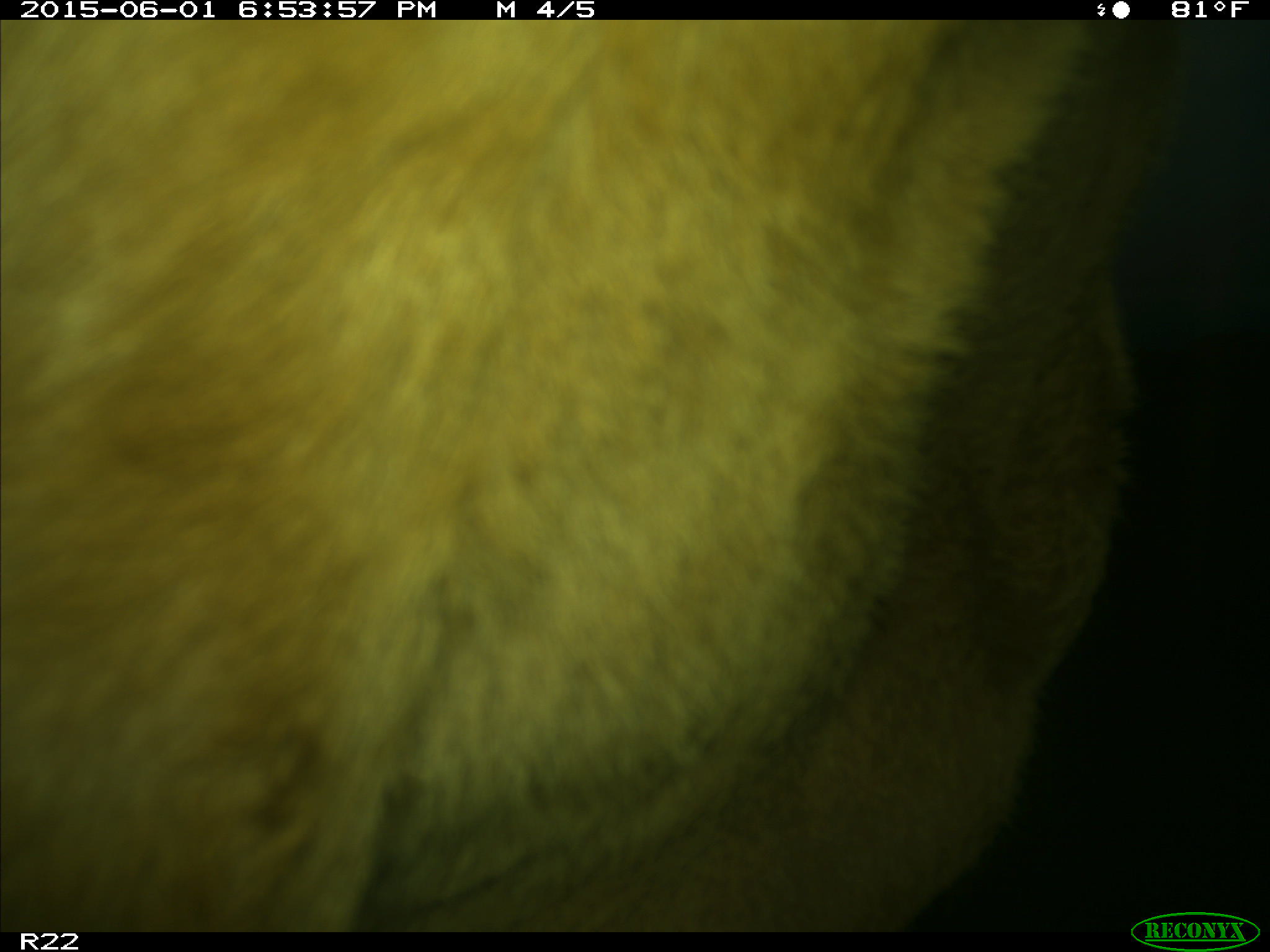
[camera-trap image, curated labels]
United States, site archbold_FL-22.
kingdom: Animalia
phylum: Chordata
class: Mammalia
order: Artiodactyla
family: Bovidae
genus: Bos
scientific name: Bos taurus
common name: domestic cow